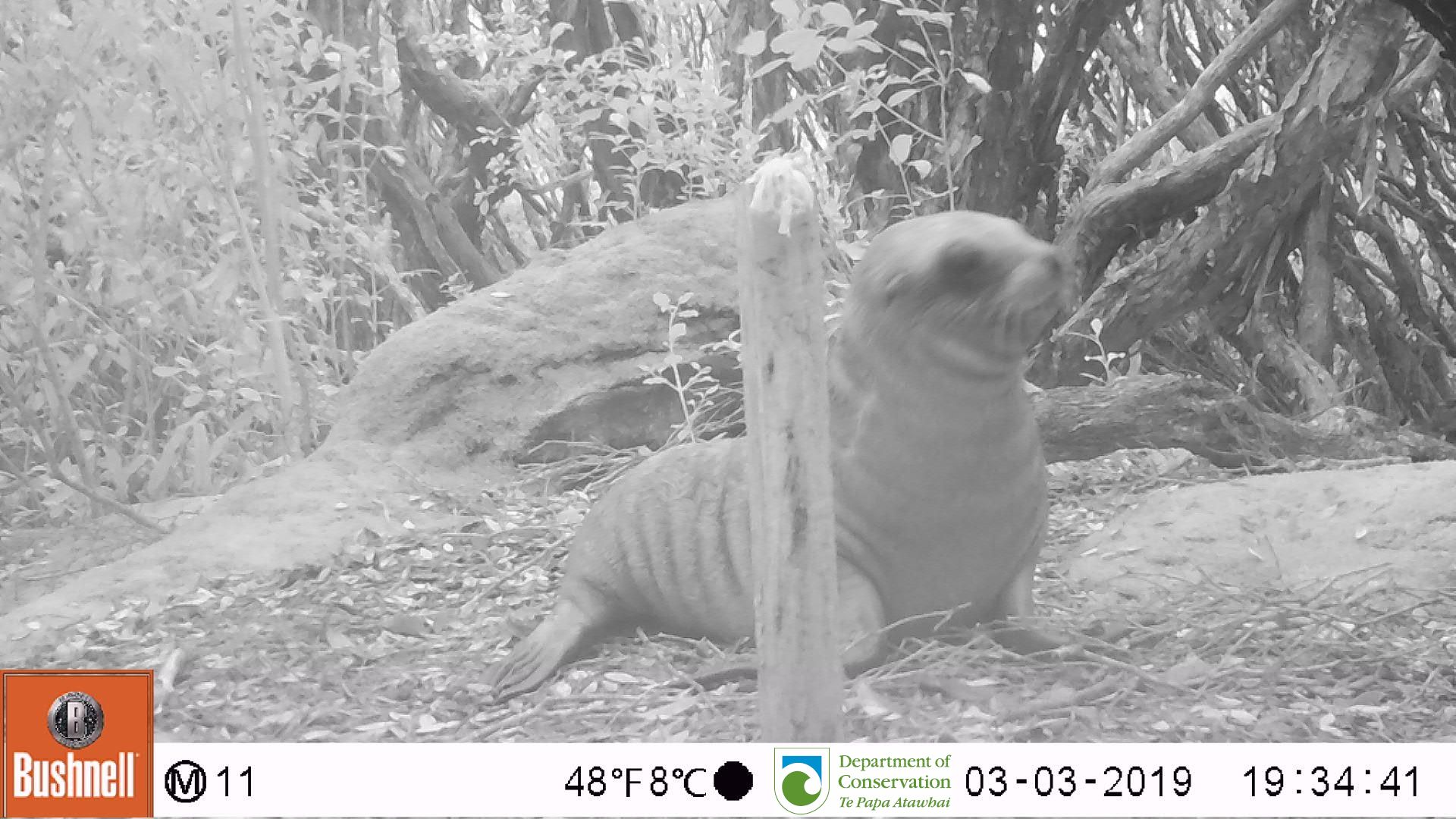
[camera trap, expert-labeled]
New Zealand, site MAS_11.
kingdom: Animalia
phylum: Chordata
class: Mammalia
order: Carnivora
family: Otariidae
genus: Phocarctos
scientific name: Phocarctos hookeri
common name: new zealand sea lion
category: sealion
Sealion (new zealand sea lion) (Phocarctos hookeri).